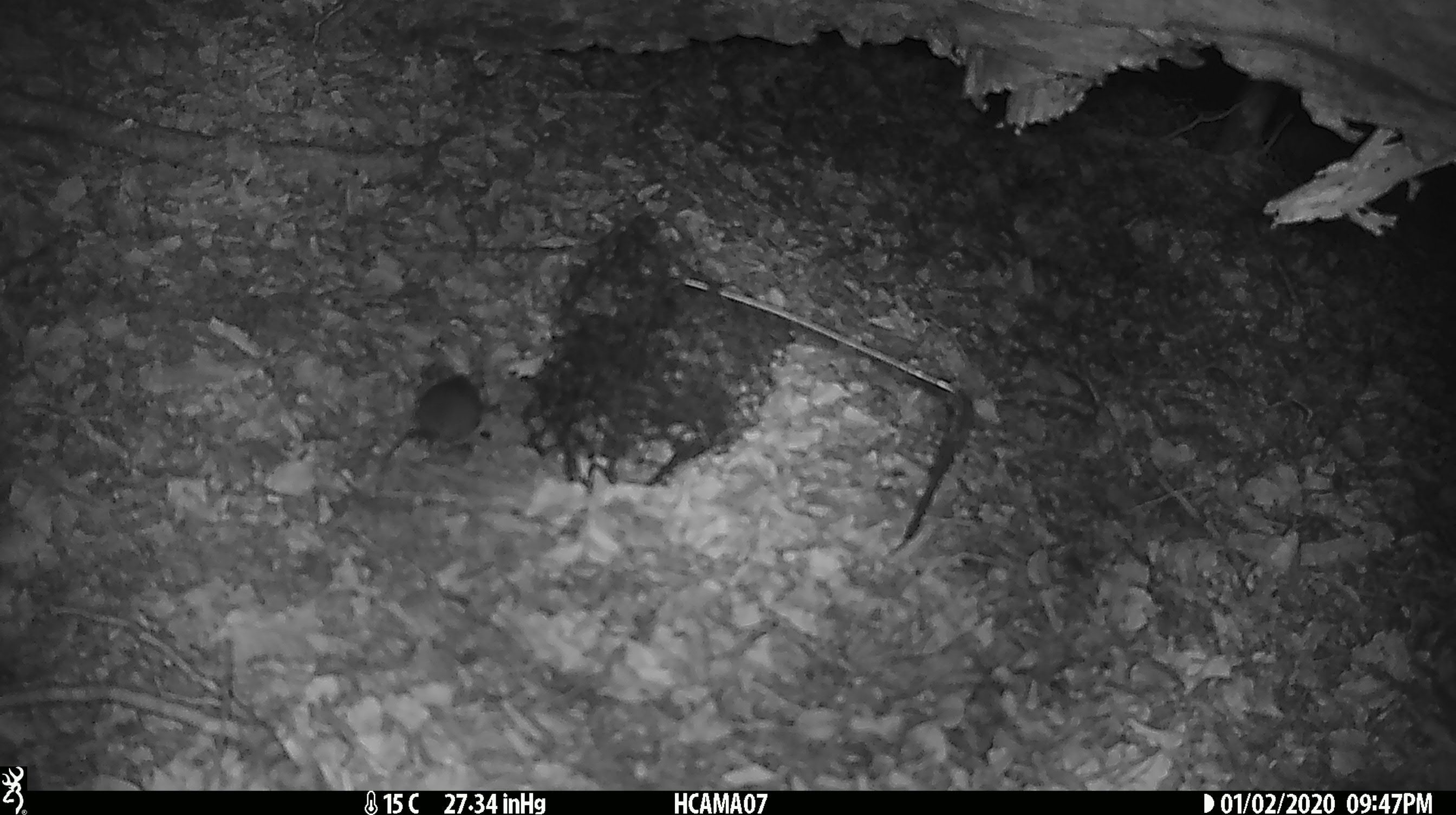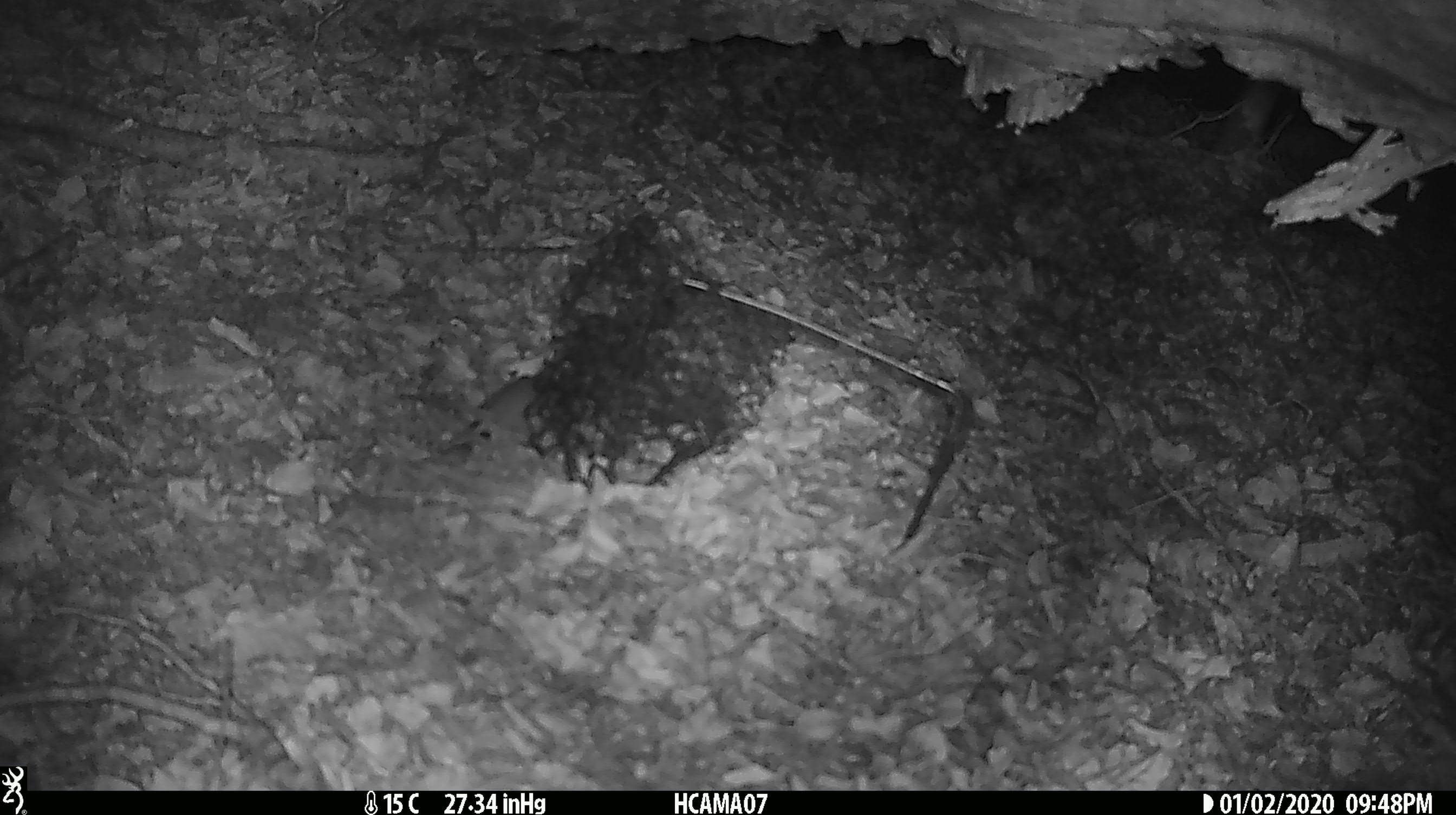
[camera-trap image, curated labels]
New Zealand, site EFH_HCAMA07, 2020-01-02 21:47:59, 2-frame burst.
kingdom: Animalia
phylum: Chordata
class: Mammalia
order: Rodentia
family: Muridae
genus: Mus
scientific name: Mus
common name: mouse